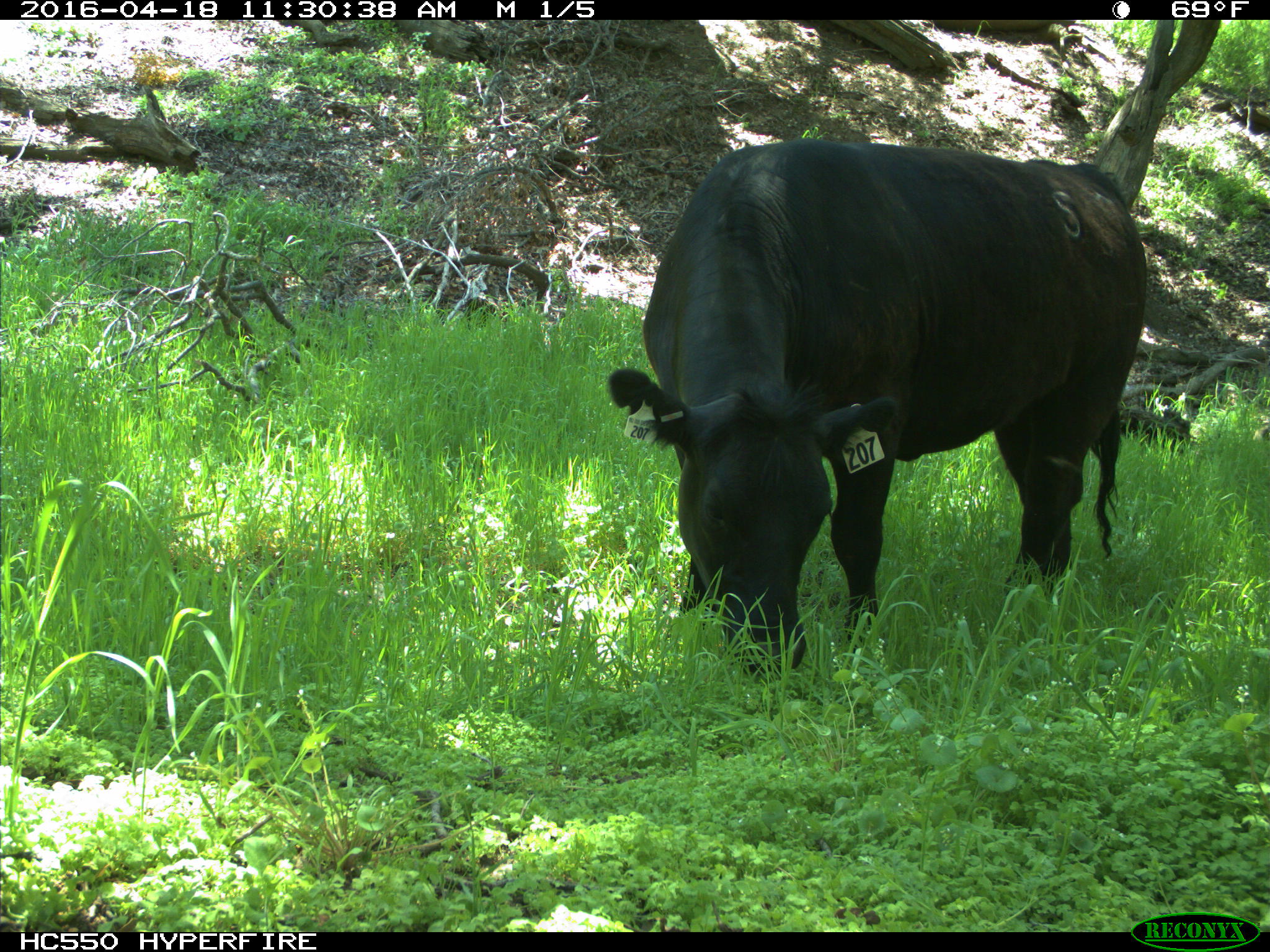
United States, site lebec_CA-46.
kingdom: Animalia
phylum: Chordata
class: Mammalia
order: Artiodactyla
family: Bovidae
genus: Bos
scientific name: Bos taurus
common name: domestic cow